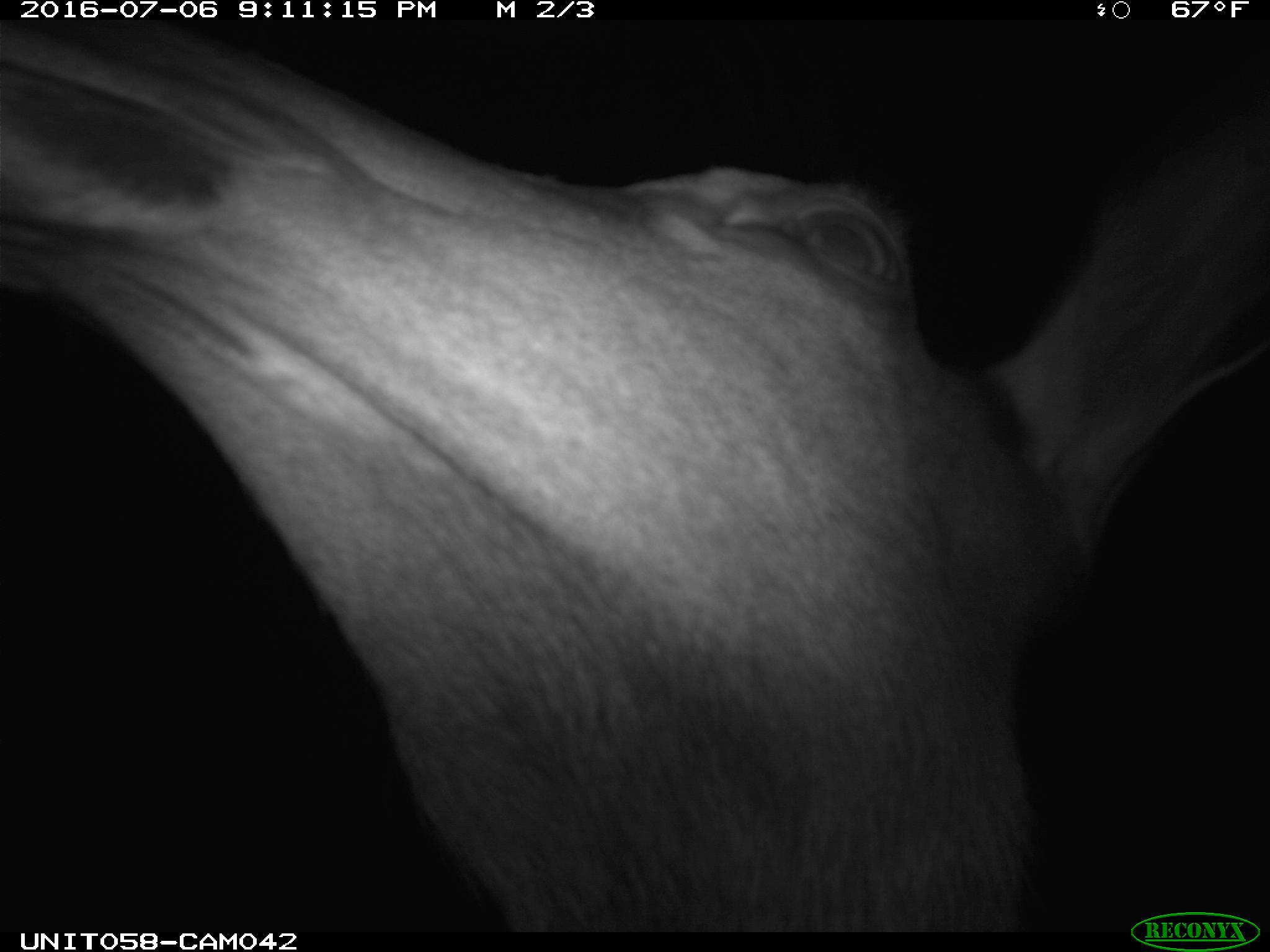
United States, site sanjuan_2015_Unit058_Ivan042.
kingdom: Animalia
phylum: Chordata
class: Mammalia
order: Artiodactyla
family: Cervidae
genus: Cervus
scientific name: Cervus elaphus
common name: red deer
Cervus elaphus (red deer).